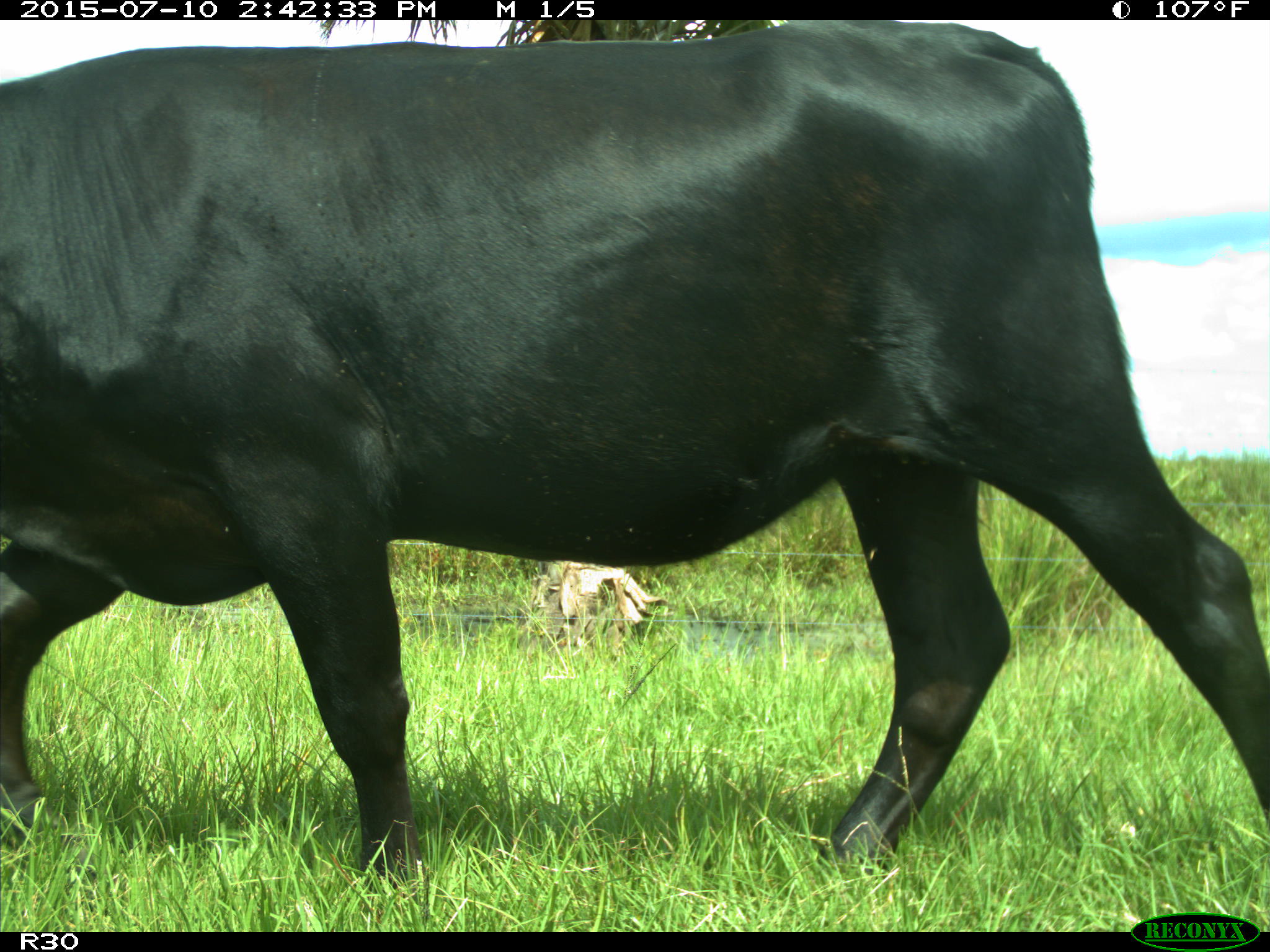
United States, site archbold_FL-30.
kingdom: Animalia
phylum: Chordata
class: Mammalia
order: Artiodactyla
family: Bovidae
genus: Bos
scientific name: Bos taurus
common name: domestic cow